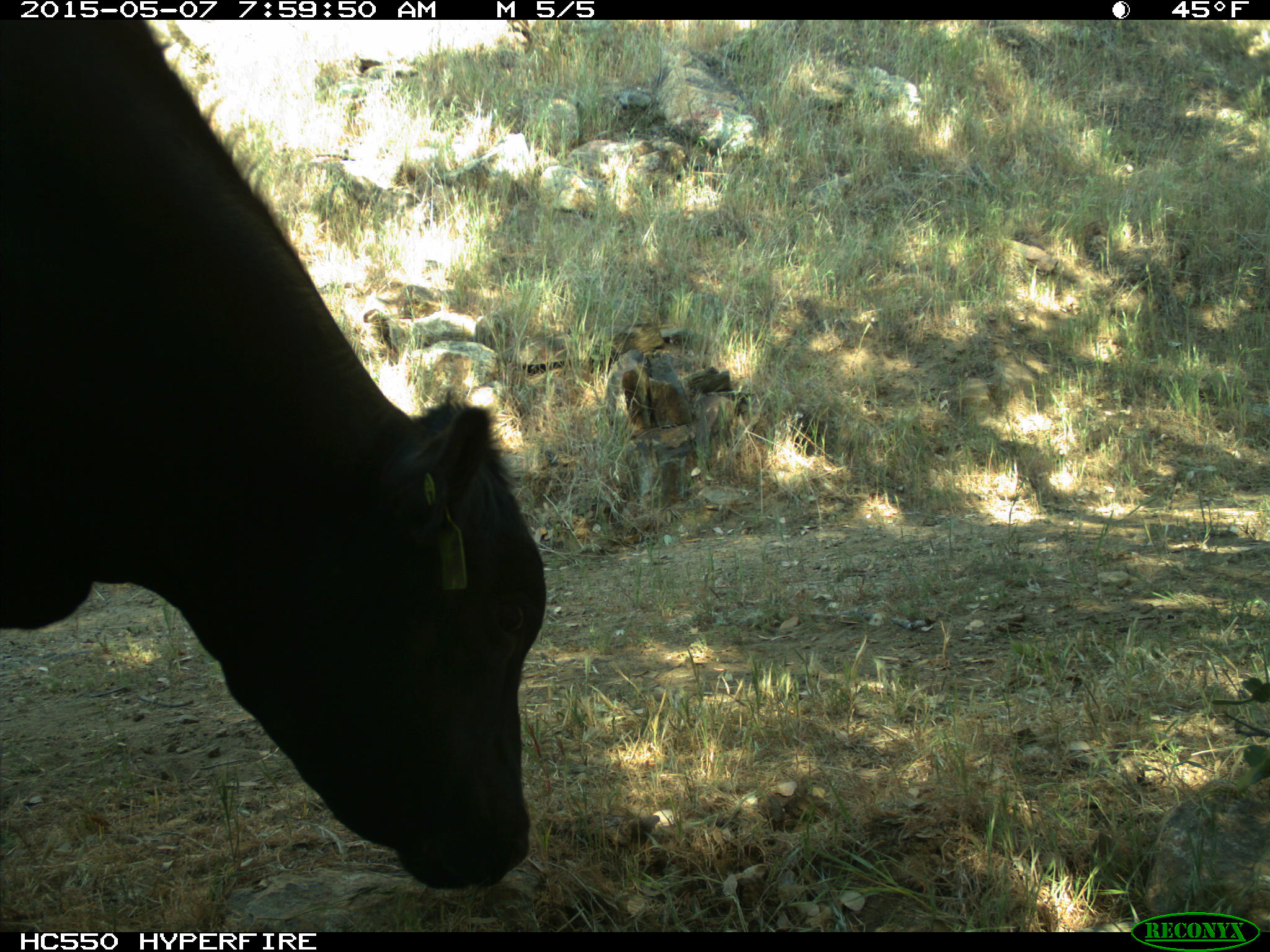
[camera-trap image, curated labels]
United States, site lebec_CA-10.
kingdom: Animalia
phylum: Chordata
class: Mammalia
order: Artiodactyla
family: Bovidae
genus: Bos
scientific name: Bos taurus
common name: domestic cow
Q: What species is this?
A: Bos taurus (domestic cow).